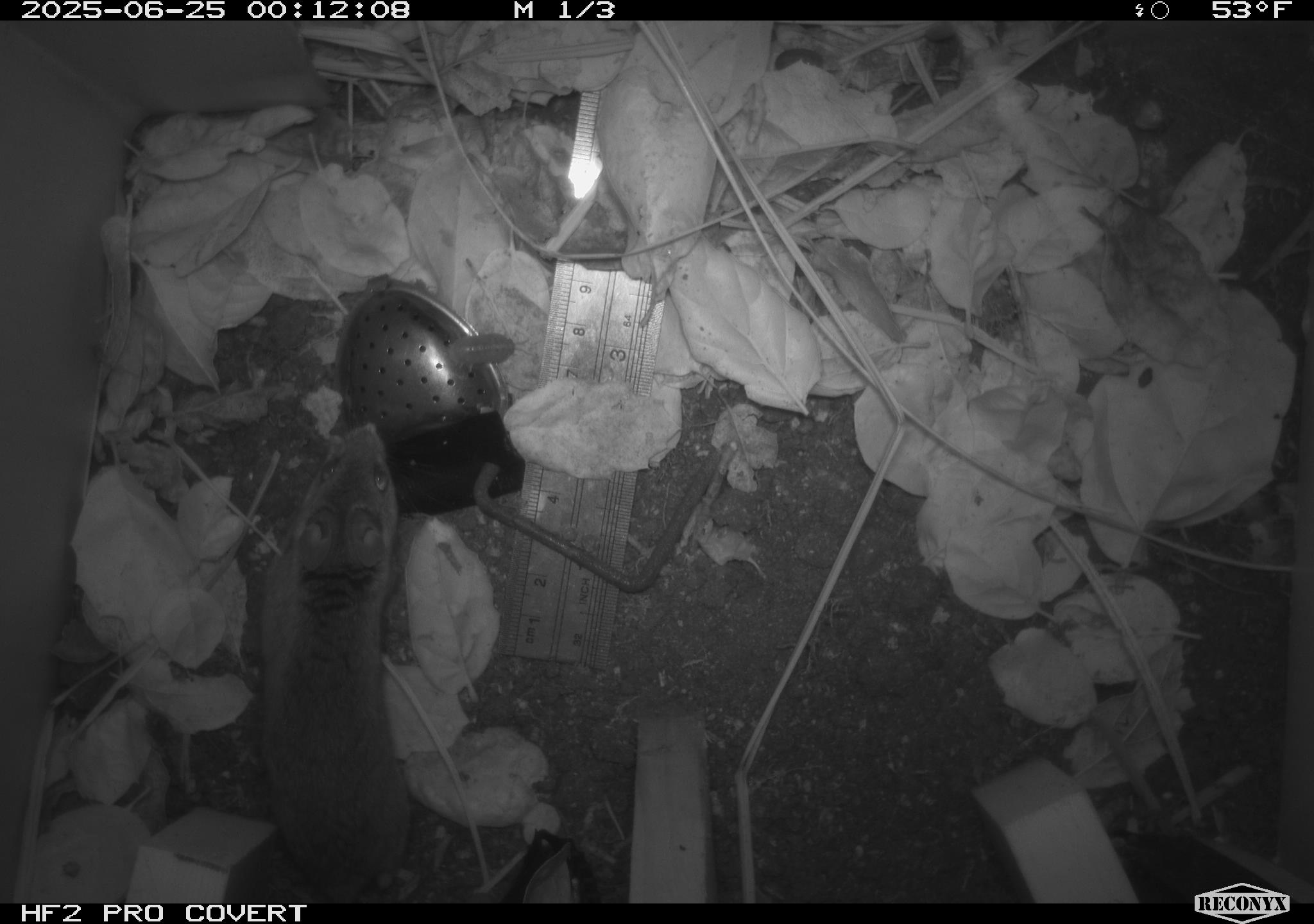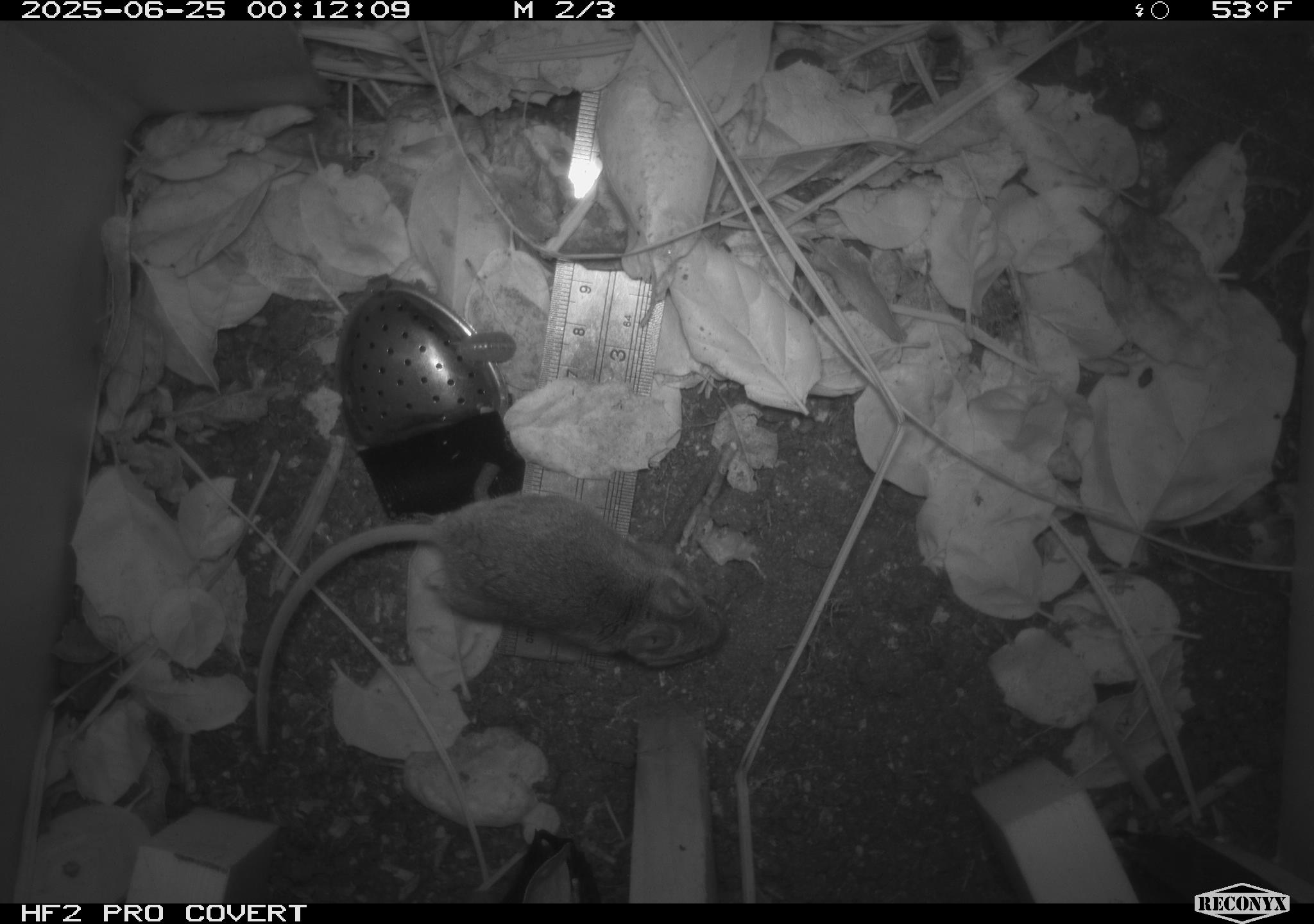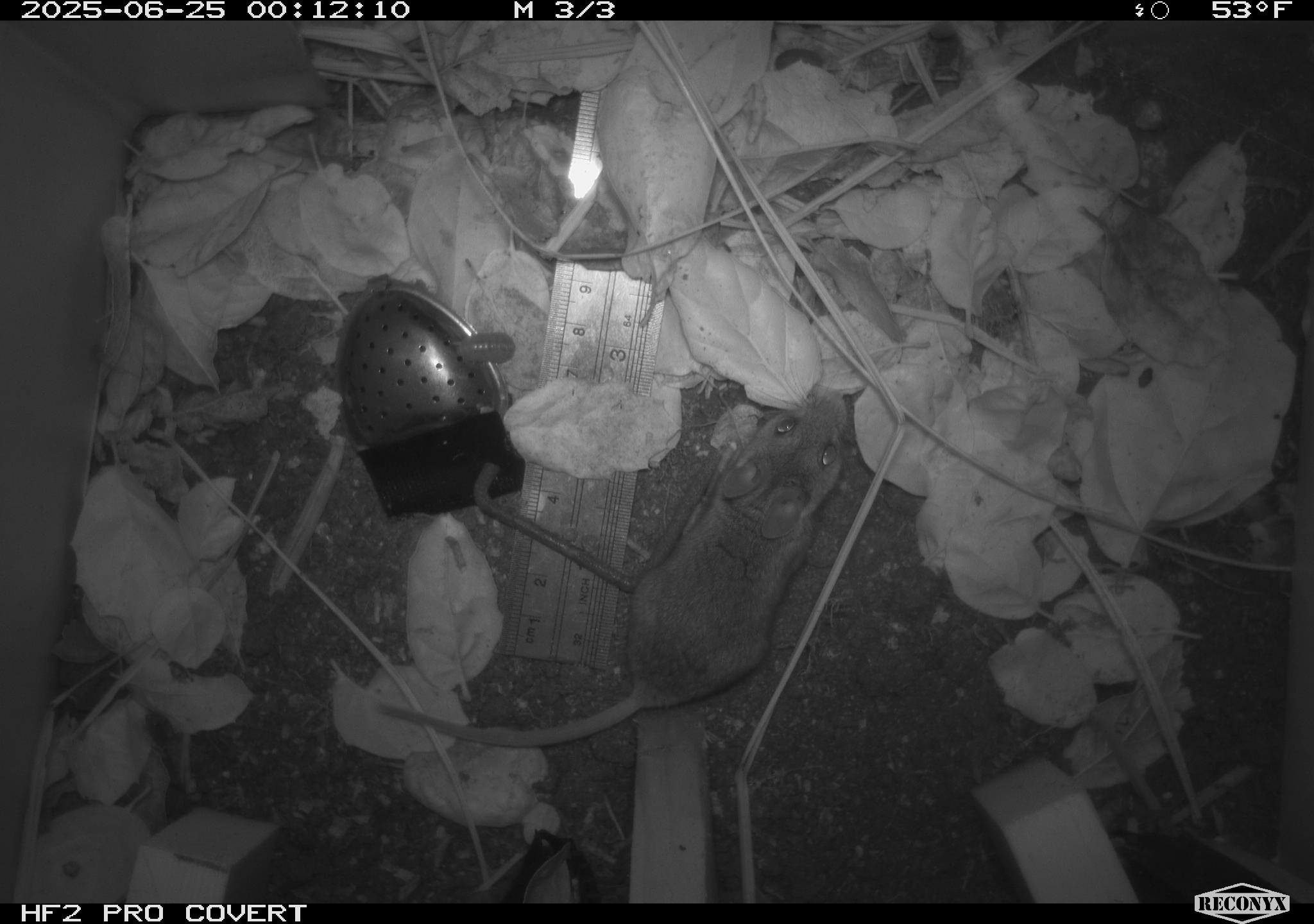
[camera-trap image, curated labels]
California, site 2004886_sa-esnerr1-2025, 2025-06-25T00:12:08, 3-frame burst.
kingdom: Animalia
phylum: Chordata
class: Mammalia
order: Rodentia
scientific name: Rodentia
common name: rodent